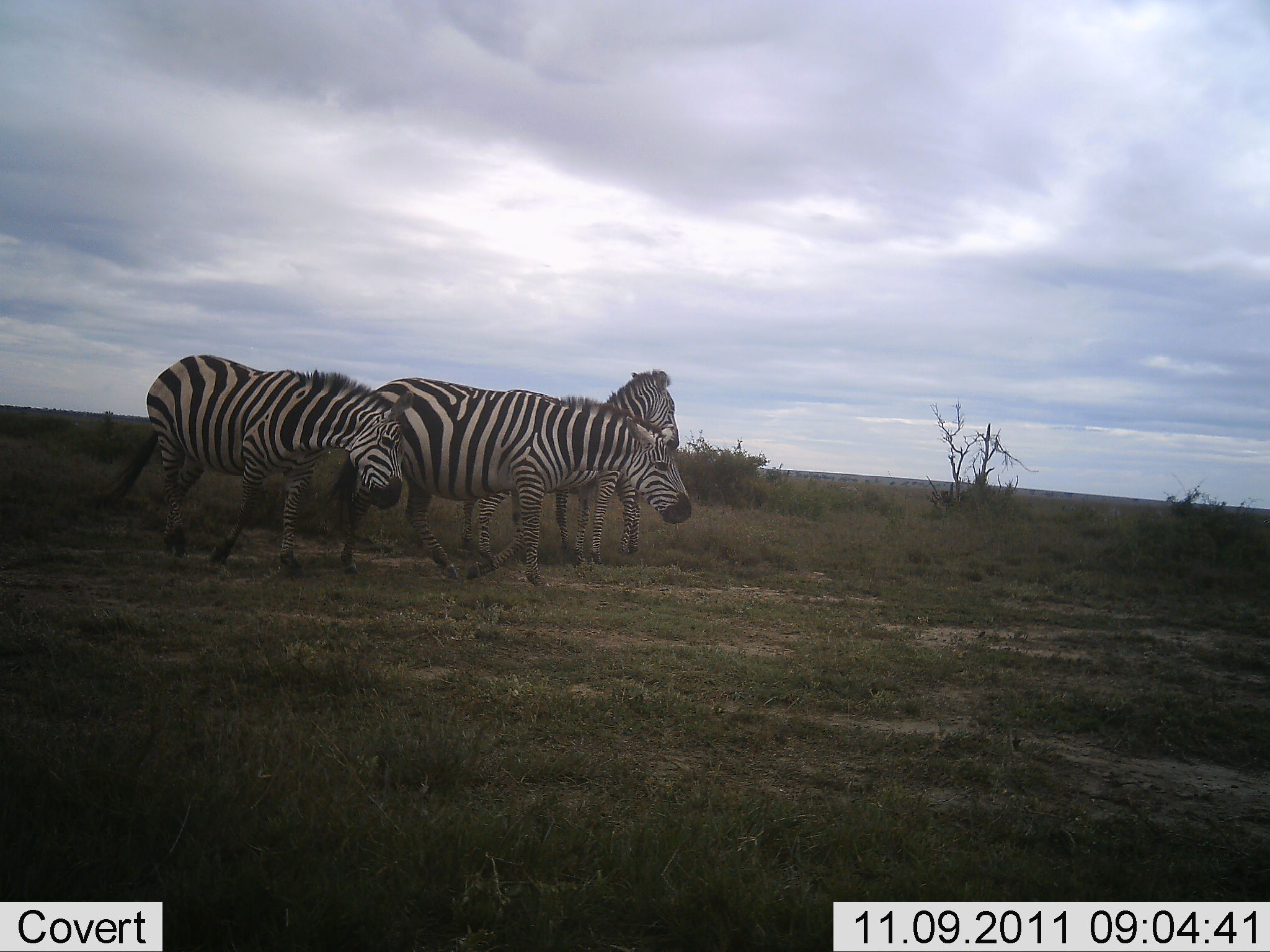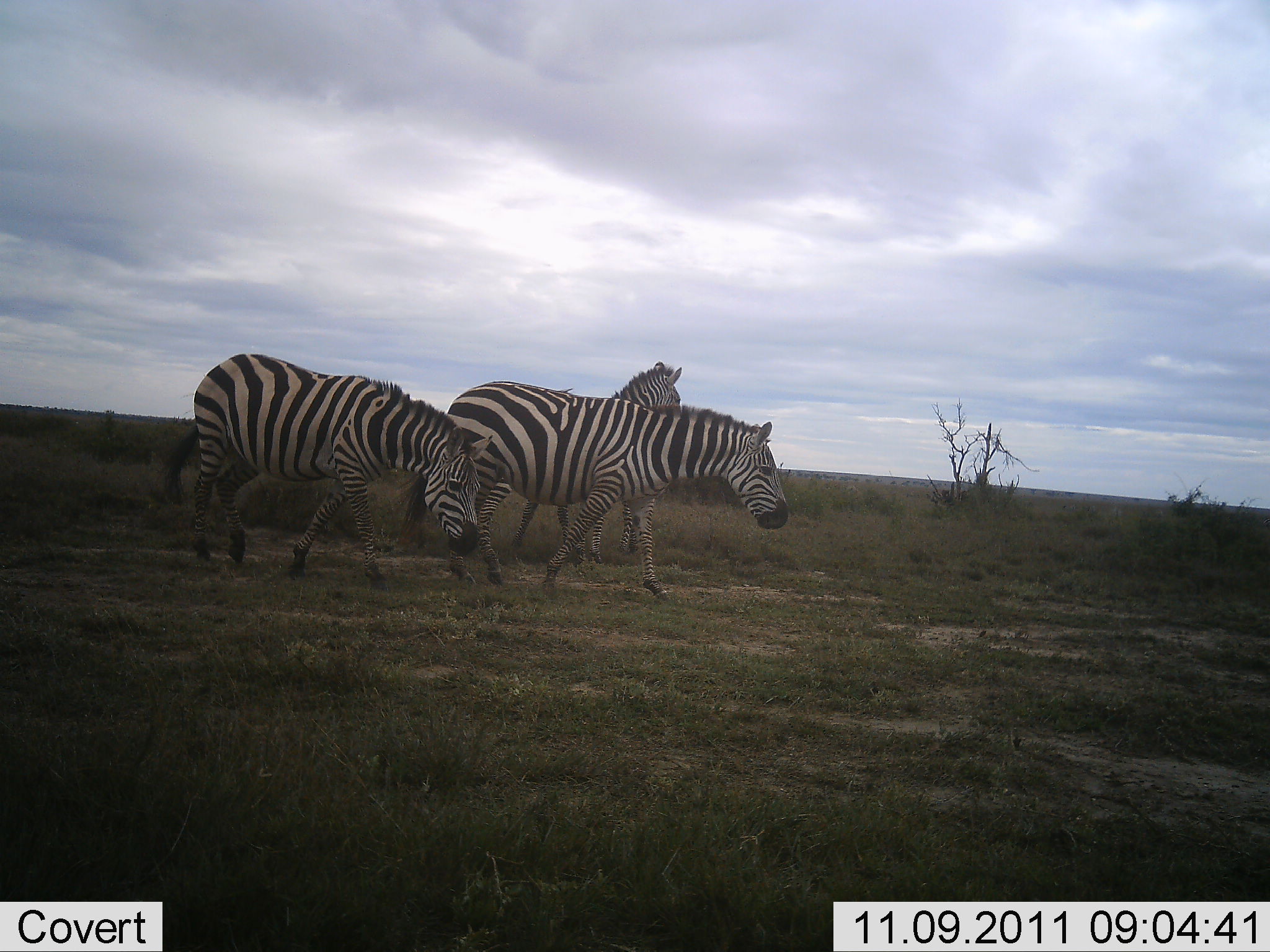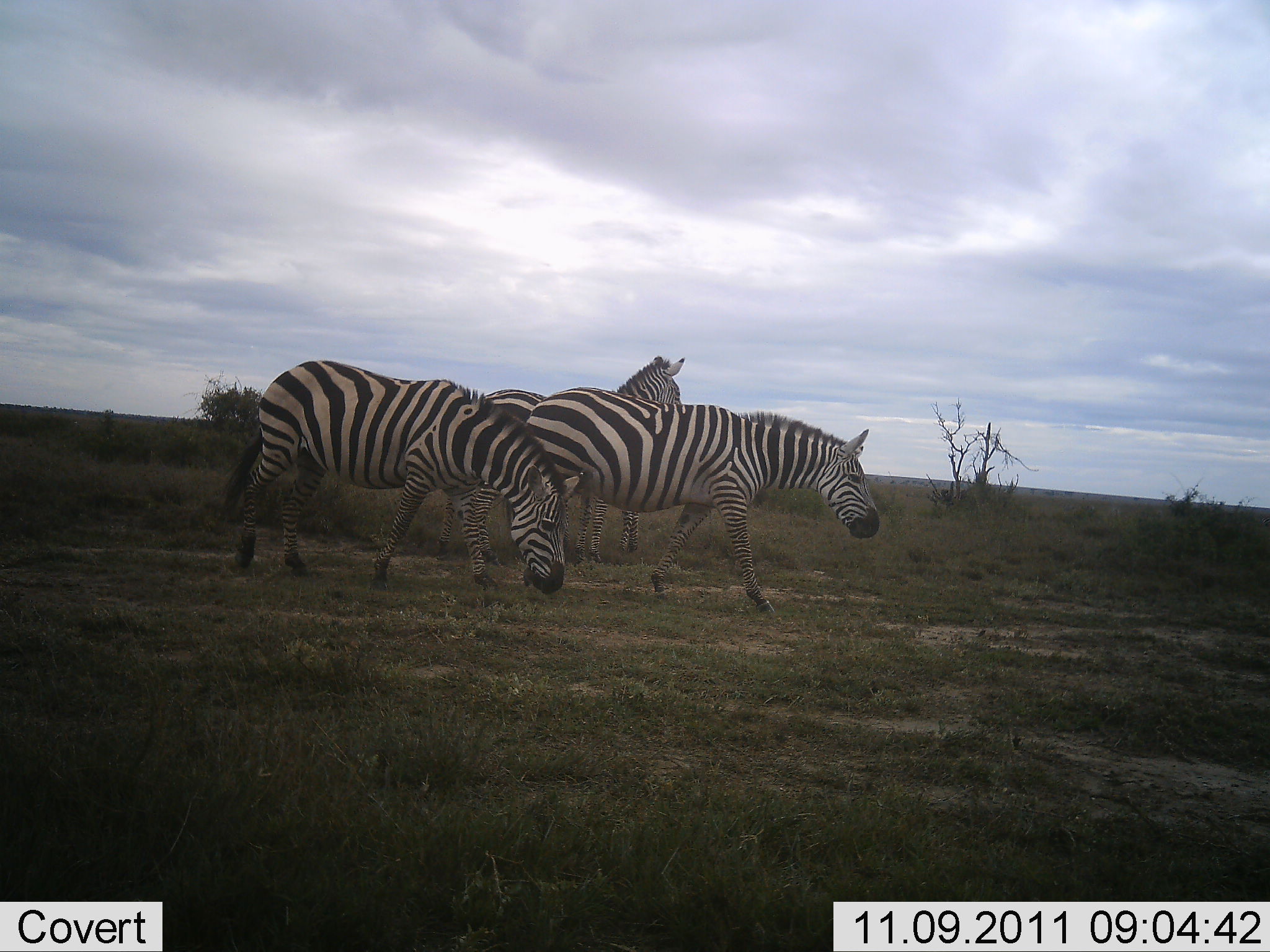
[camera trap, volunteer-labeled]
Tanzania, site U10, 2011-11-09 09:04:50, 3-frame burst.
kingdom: Animalia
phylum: Chordata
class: Mammalia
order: Perissodactyla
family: Equidae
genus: Equus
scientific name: Equus quagga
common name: plains zebra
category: zebra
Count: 3.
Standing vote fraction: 17%.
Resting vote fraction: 0%.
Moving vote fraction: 83%.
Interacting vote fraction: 0%.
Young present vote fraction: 0%.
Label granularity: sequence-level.